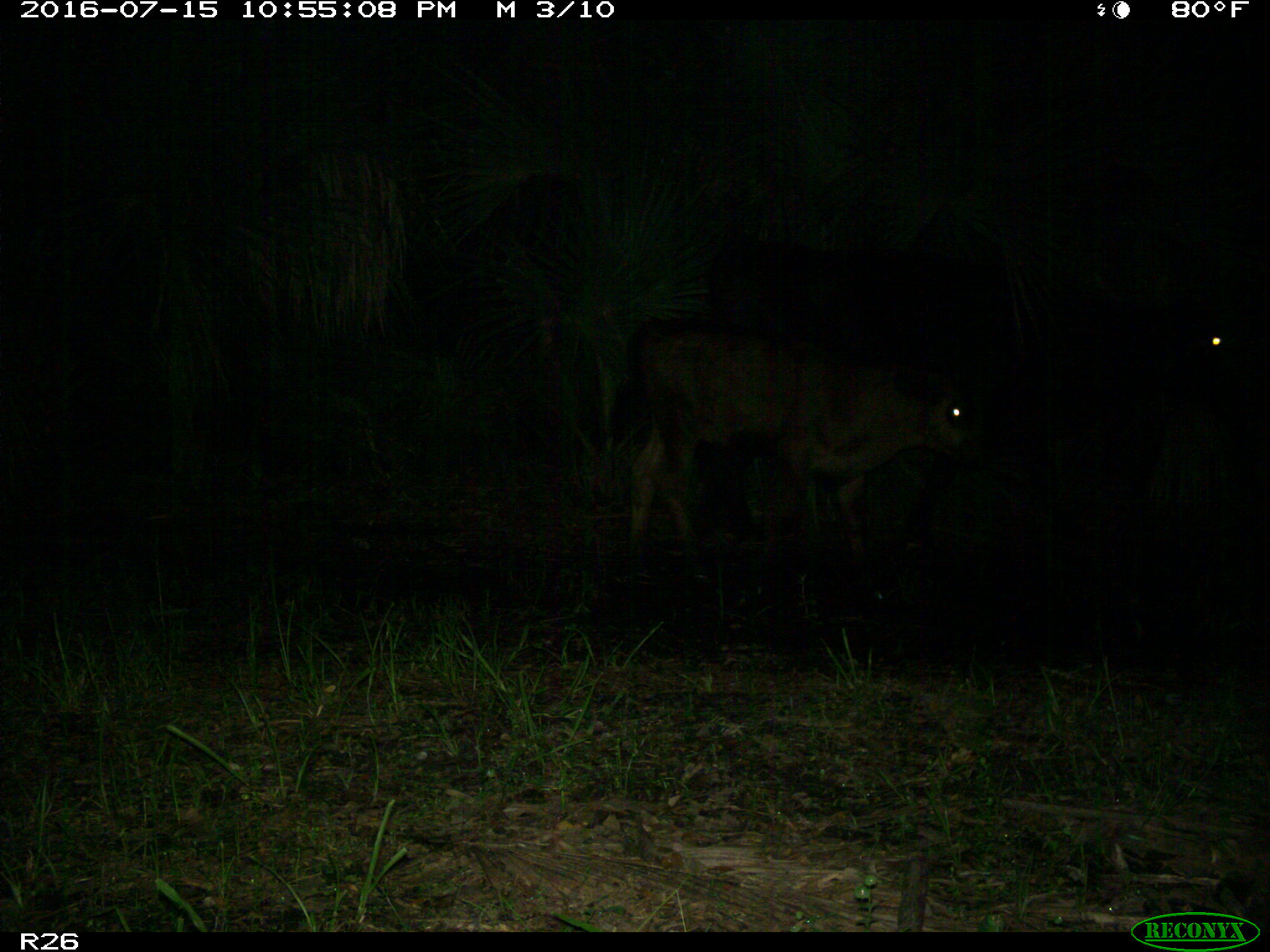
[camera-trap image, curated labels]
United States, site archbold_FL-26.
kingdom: Animalia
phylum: Chordata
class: Mammalia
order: Artiodactyla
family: Bovidae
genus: Bos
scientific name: Bos taurus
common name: domestic cow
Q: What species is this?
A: Bos taurus (domestic cow).